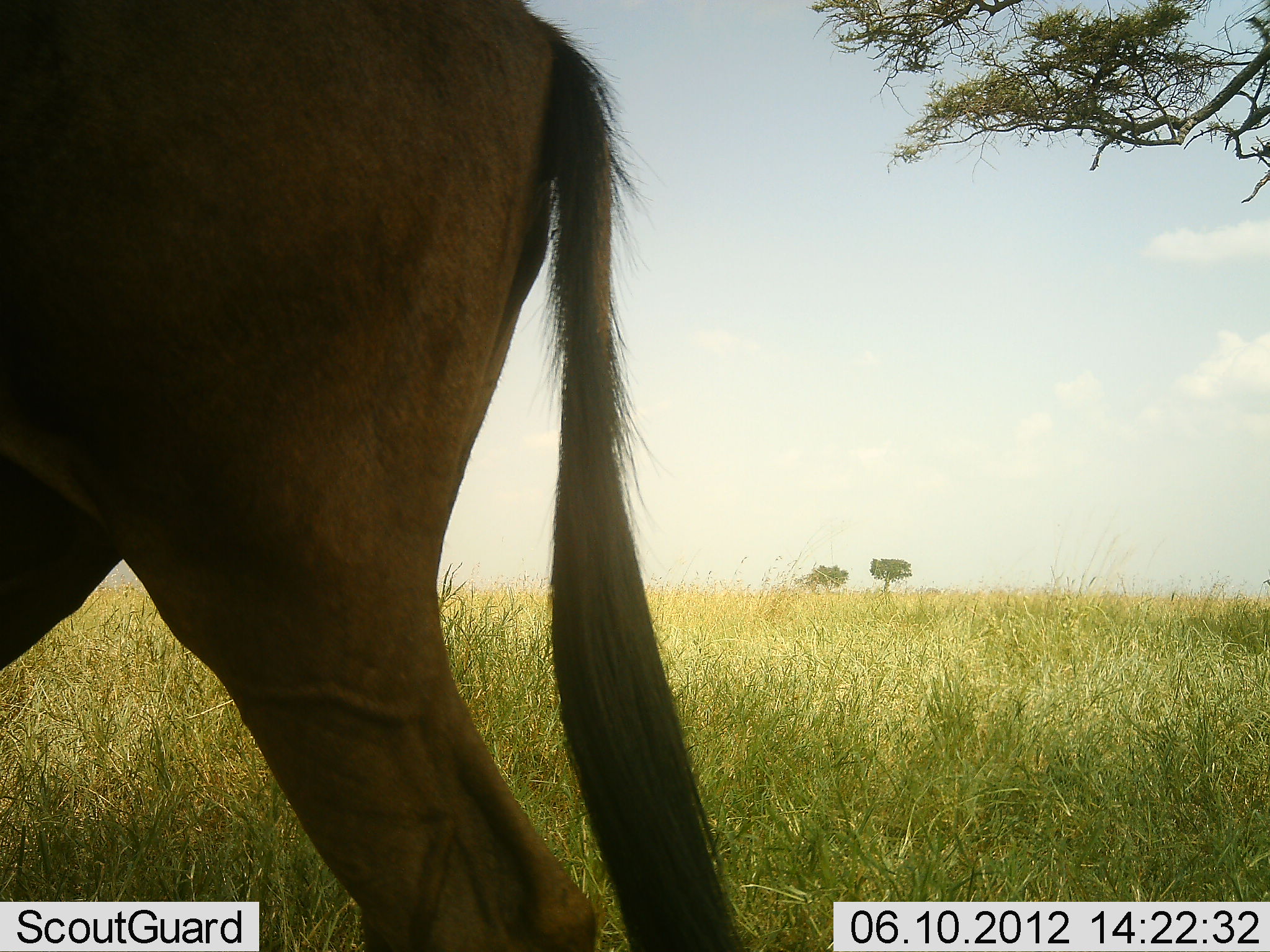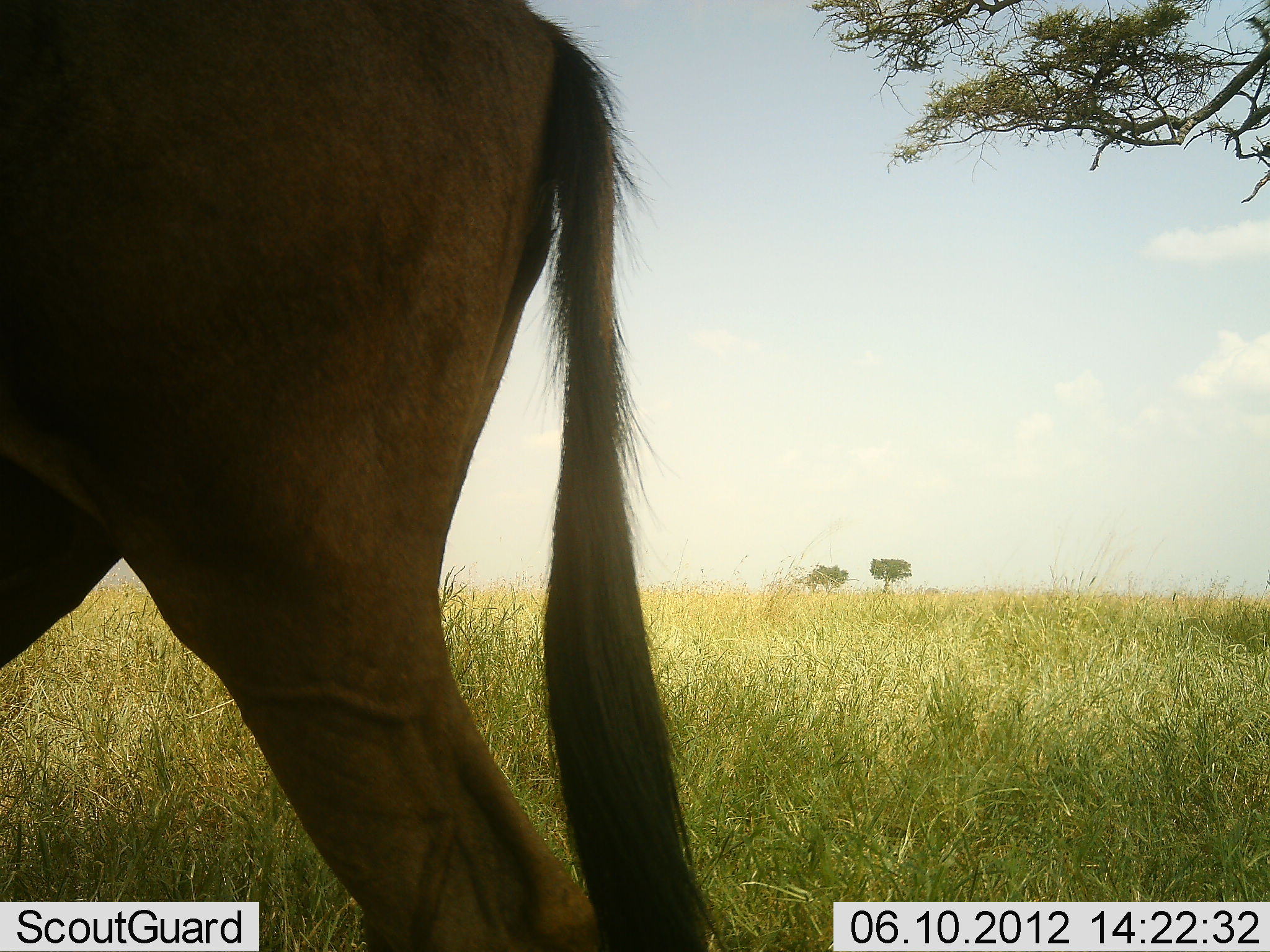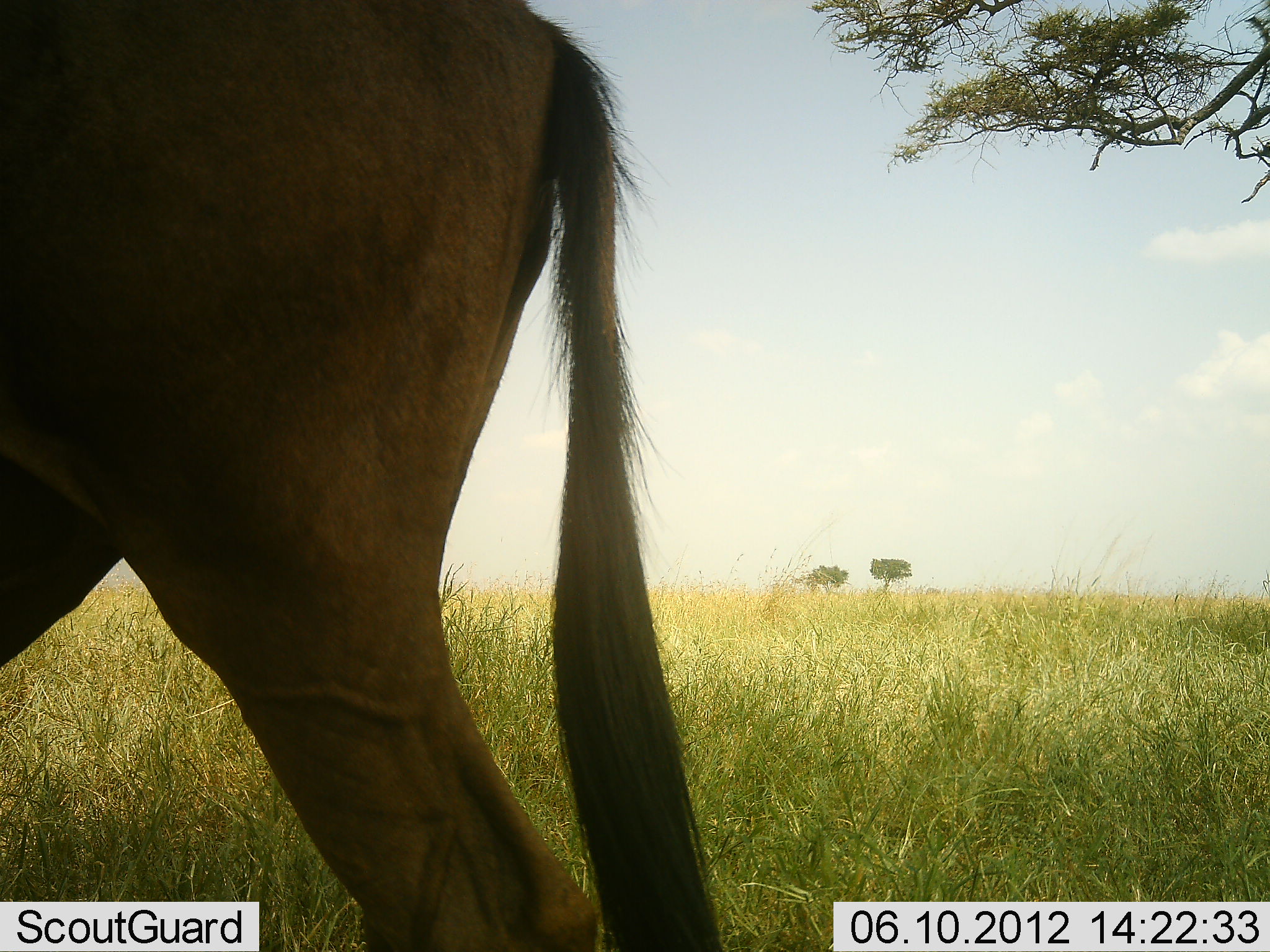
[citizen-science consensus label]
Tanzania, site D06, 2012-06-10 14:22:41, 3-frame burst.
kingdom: Animalia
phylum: Chordata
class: Mammalia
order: Artiodactyla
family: Bovidae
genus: Connochaetes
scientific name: Connochaetes taurinus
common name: blue wildebeest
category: wildebeest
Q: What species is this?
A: Wildebeest (blue wildebeest) (Connochaetes taurinus).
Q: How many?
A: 1.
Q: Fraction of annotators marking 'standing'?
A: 100%.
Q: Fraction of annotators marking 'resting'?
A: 0%.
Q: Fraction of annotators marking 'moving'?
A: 0%.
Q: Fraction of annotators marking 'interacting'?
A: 0%.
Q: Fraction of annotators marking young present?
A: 10%.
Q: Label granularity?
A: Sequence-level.